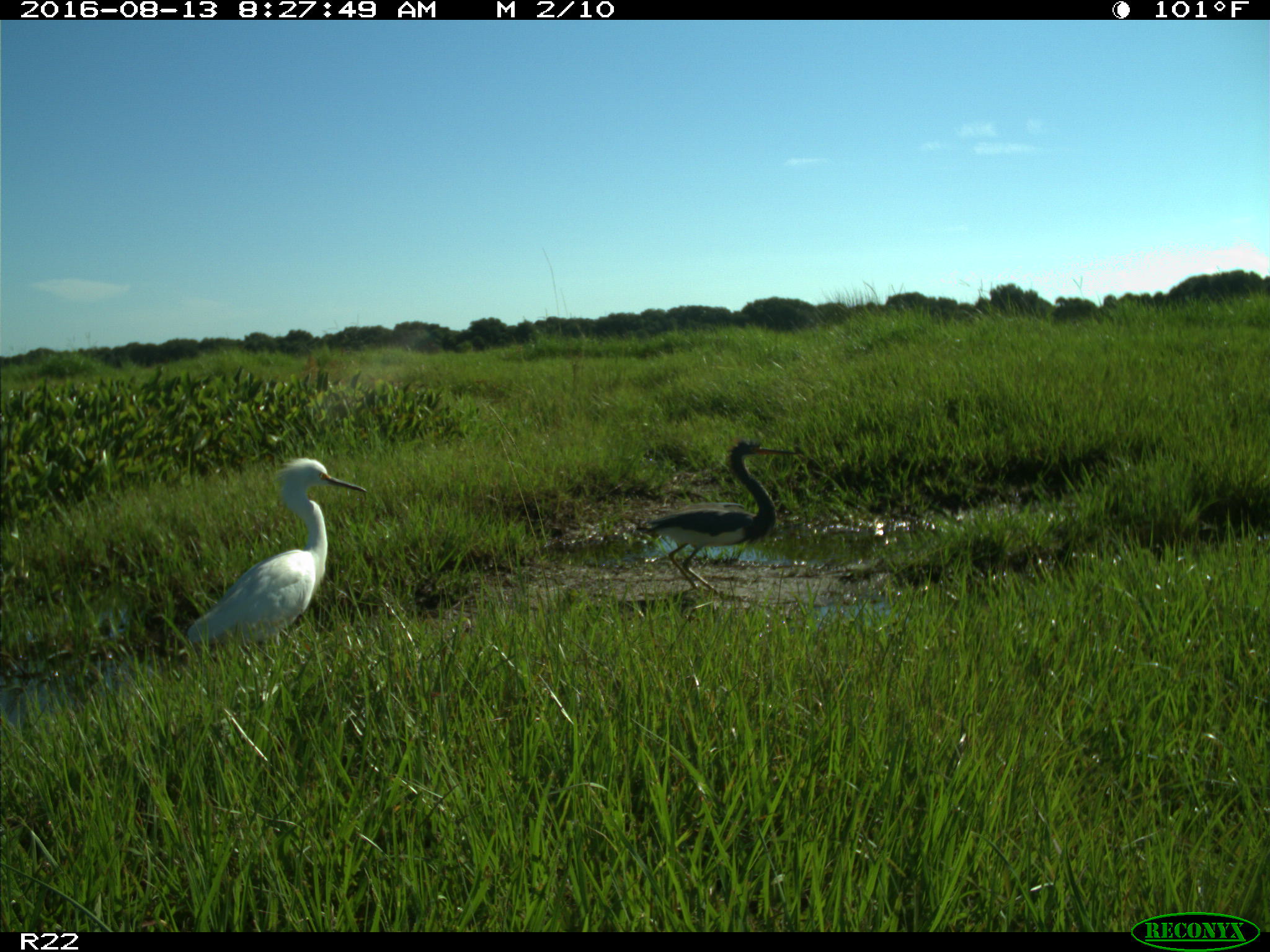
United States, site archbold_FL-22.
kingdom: Animalia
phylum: Chordata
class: Aves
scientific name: Aves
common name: birds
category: unidentified bird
Unidentified bird (birds) (Aves).